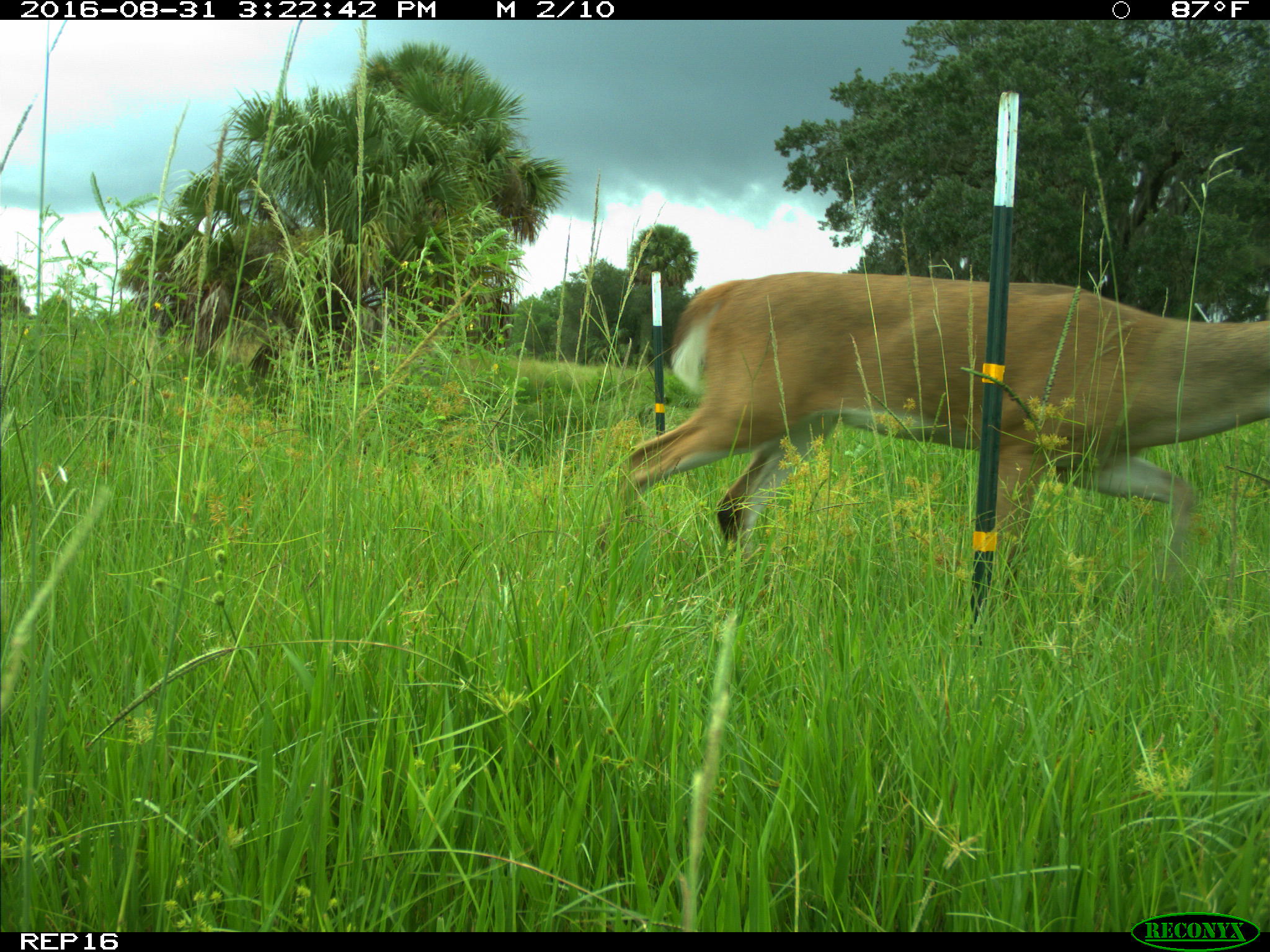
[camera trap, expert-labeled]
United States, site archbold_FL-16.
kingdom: Animalia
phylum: Chordata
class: Mammalia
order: Artiodactyla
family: Cervidae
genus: Odocoileus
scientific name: Odocoileus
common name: deer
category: unidentified deer